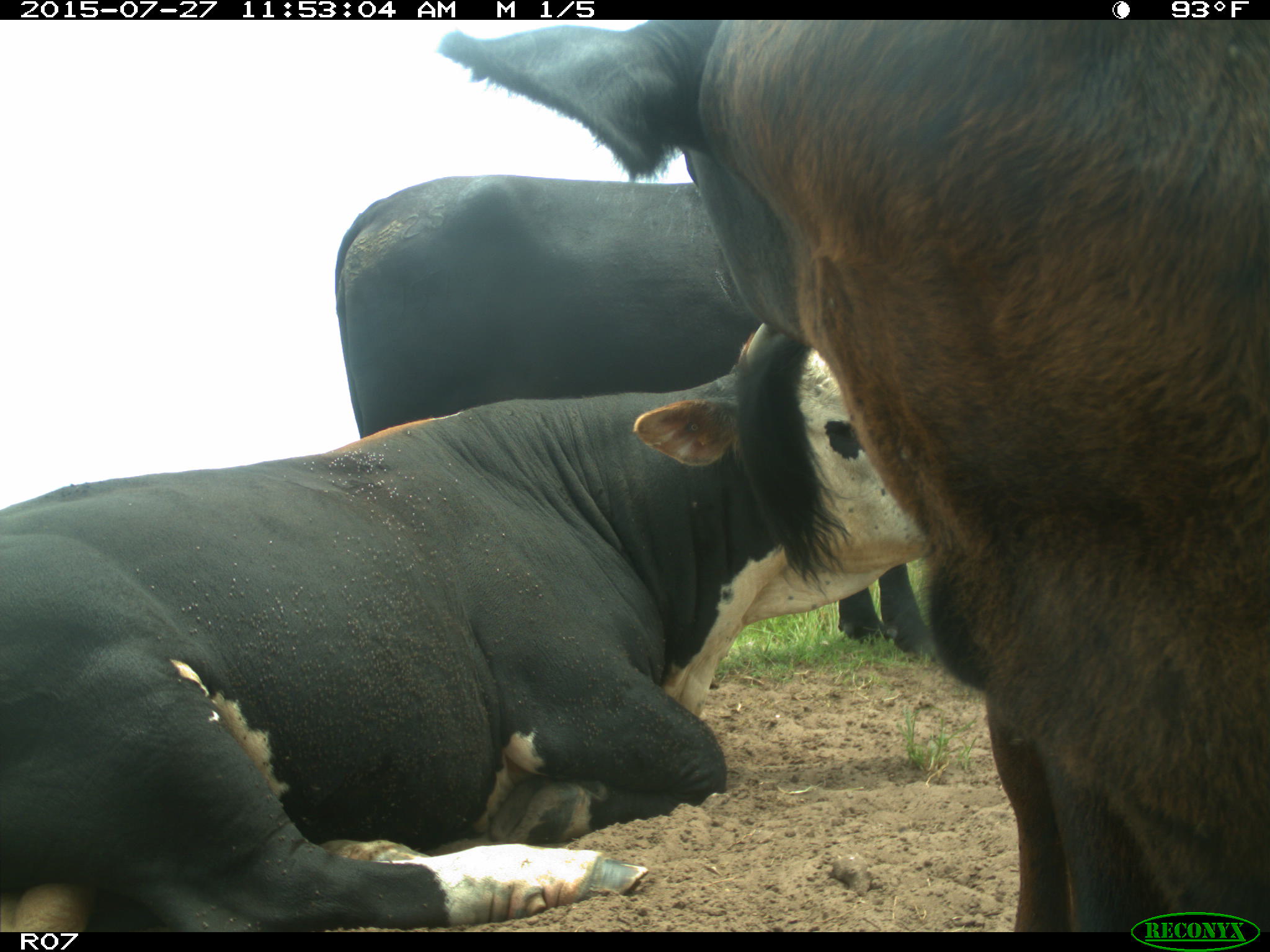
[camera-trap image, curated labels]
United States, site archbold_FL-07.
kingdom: Animalia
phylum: Chordata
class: Mammalia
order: Artiodactyla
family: Bovidae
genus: Bos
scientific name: Bos taurus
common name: domestic cow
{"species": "Bos taurus (domestic cow)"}